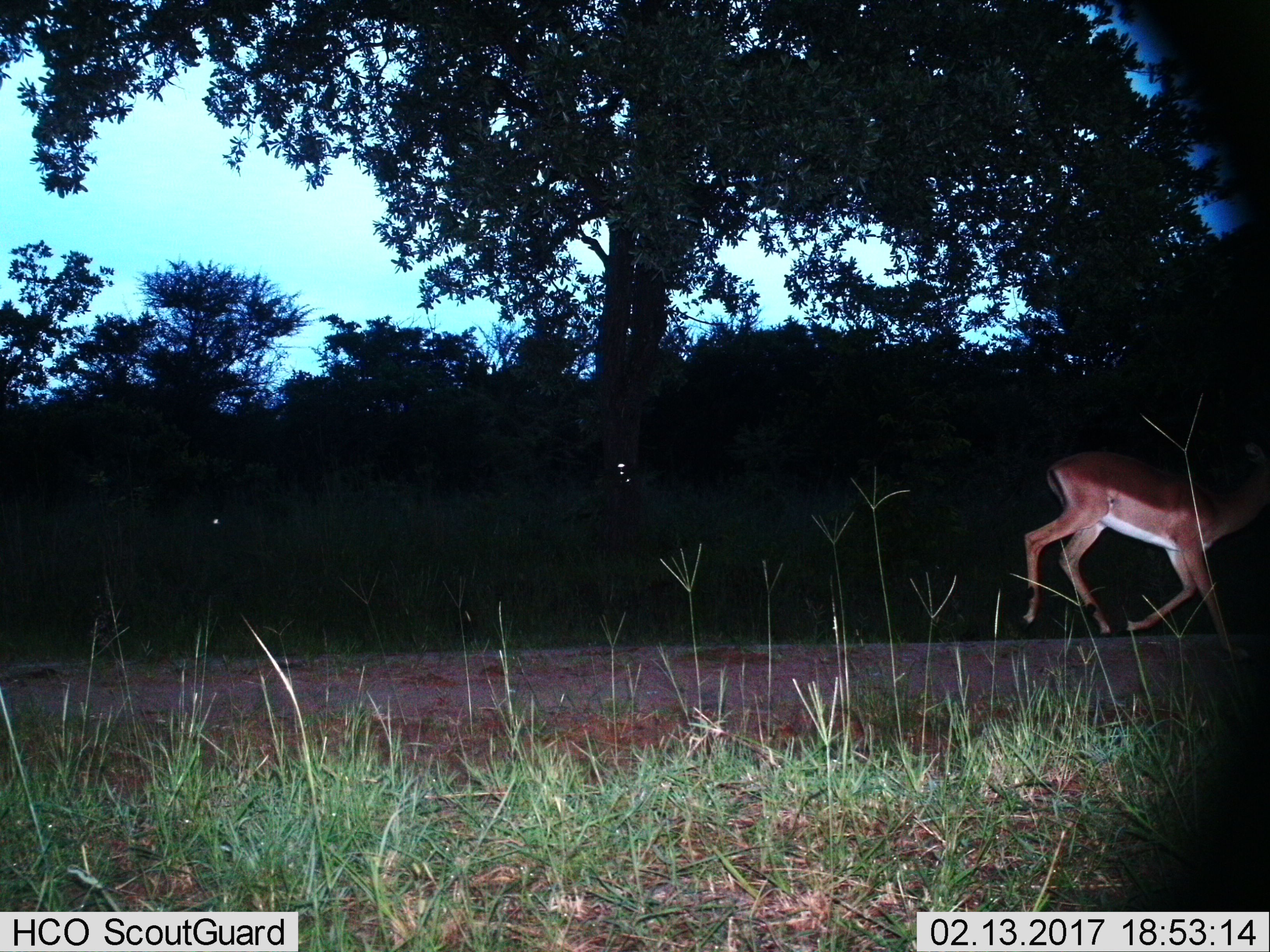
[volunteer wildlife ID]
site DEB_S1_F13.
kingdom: Animalia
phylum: Chordata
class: Mammalia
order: Artiodactyla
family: Bovidae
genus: Aepyceros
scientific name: Aepyceros melampus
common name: impala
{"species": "impala (Aepyceros melampus)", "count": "1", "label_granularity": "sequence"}